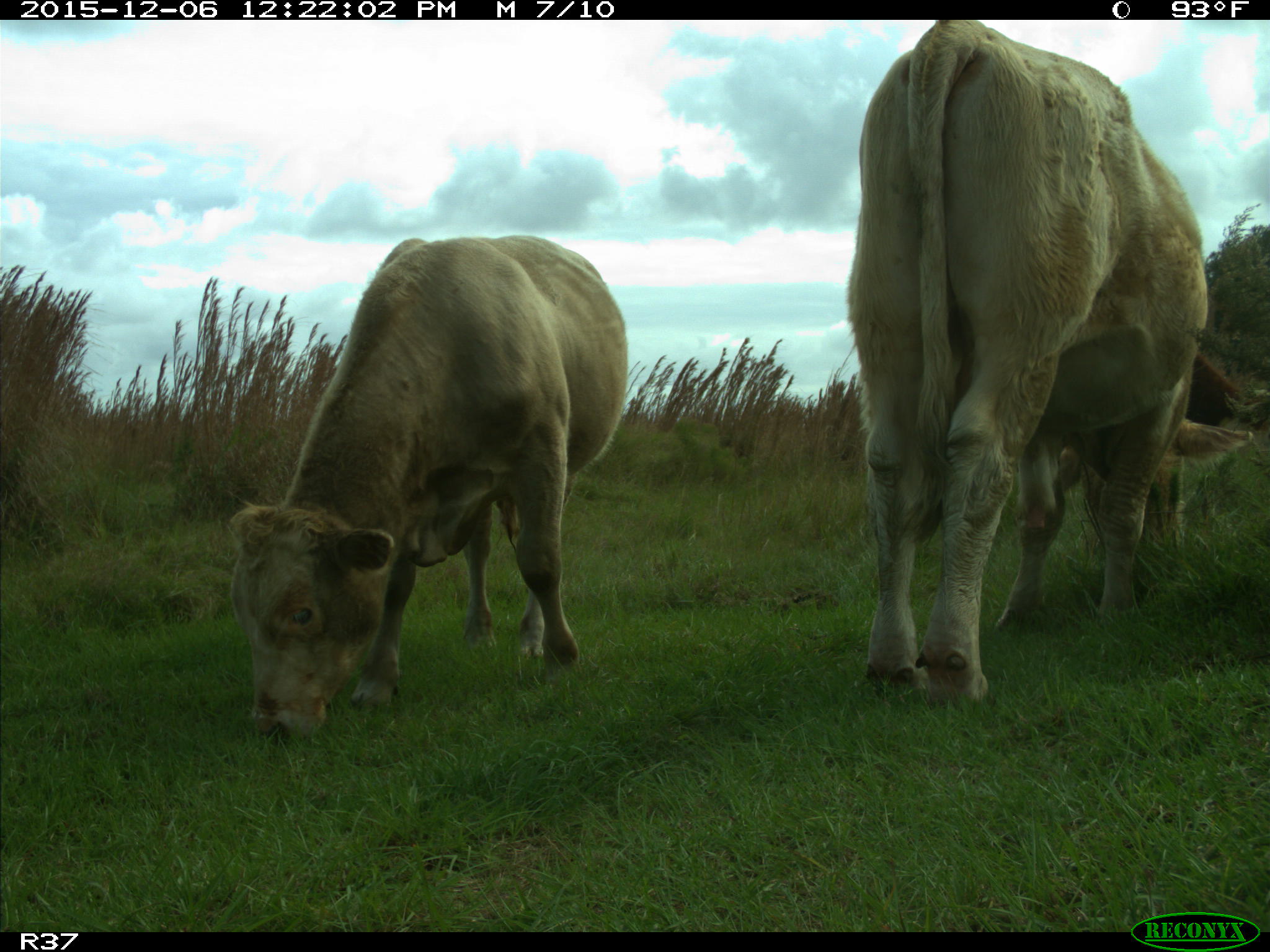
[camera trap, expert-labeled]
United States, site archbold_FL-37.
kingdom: Animalia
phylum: Chordata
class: Mammalia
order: Artiodactyla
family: Bovidae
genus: Bos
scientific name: Bos taurus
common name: domestic cow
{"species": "Bos taurus (domestic cow)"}